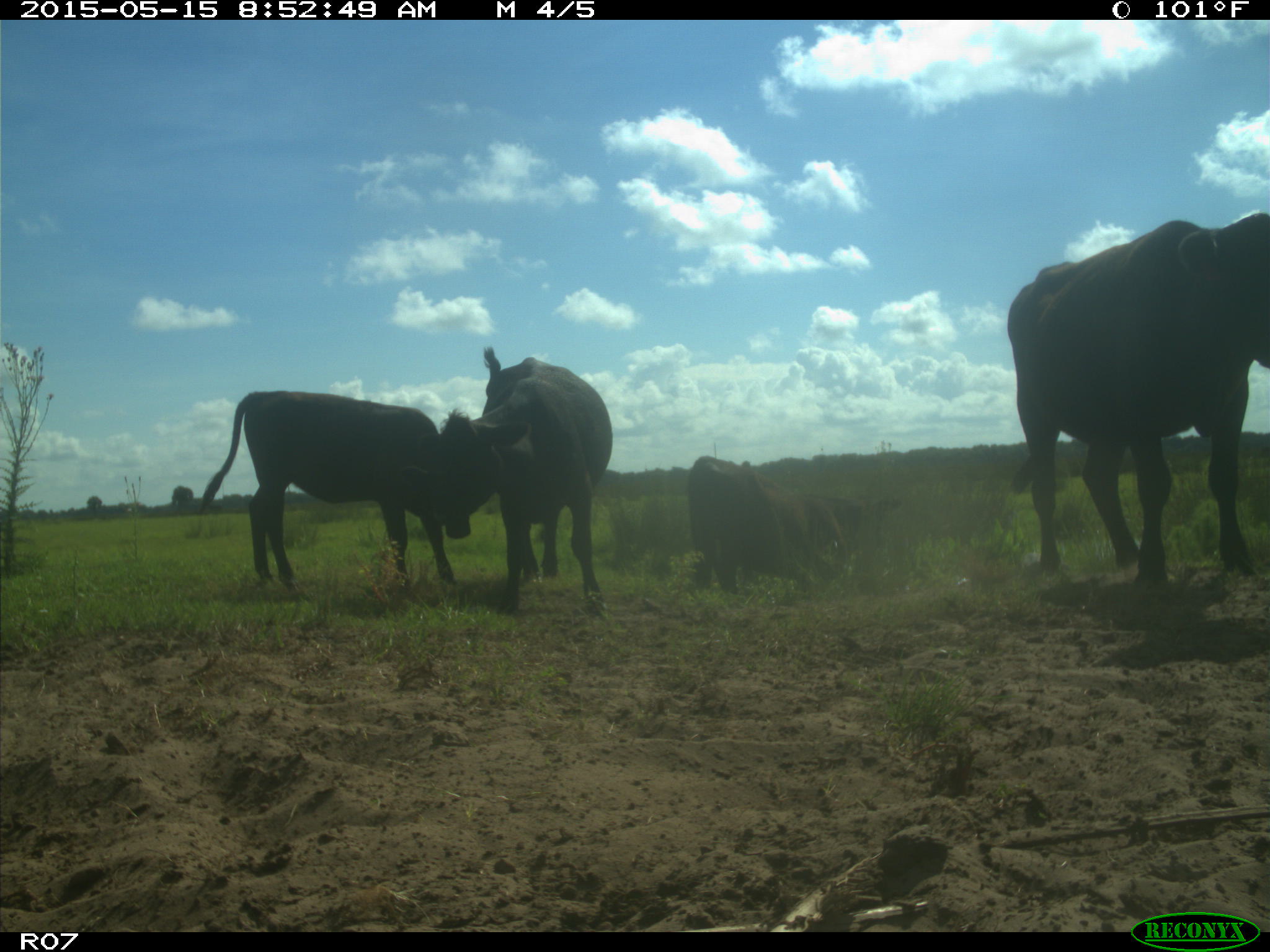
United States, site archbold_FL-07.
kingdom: Animalia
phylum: Chordata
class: Mammalia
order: Artiodactyla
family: Bovidae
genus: Bos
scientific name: Bos taurus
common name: domestic cow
Bos taurus (domestic cow).